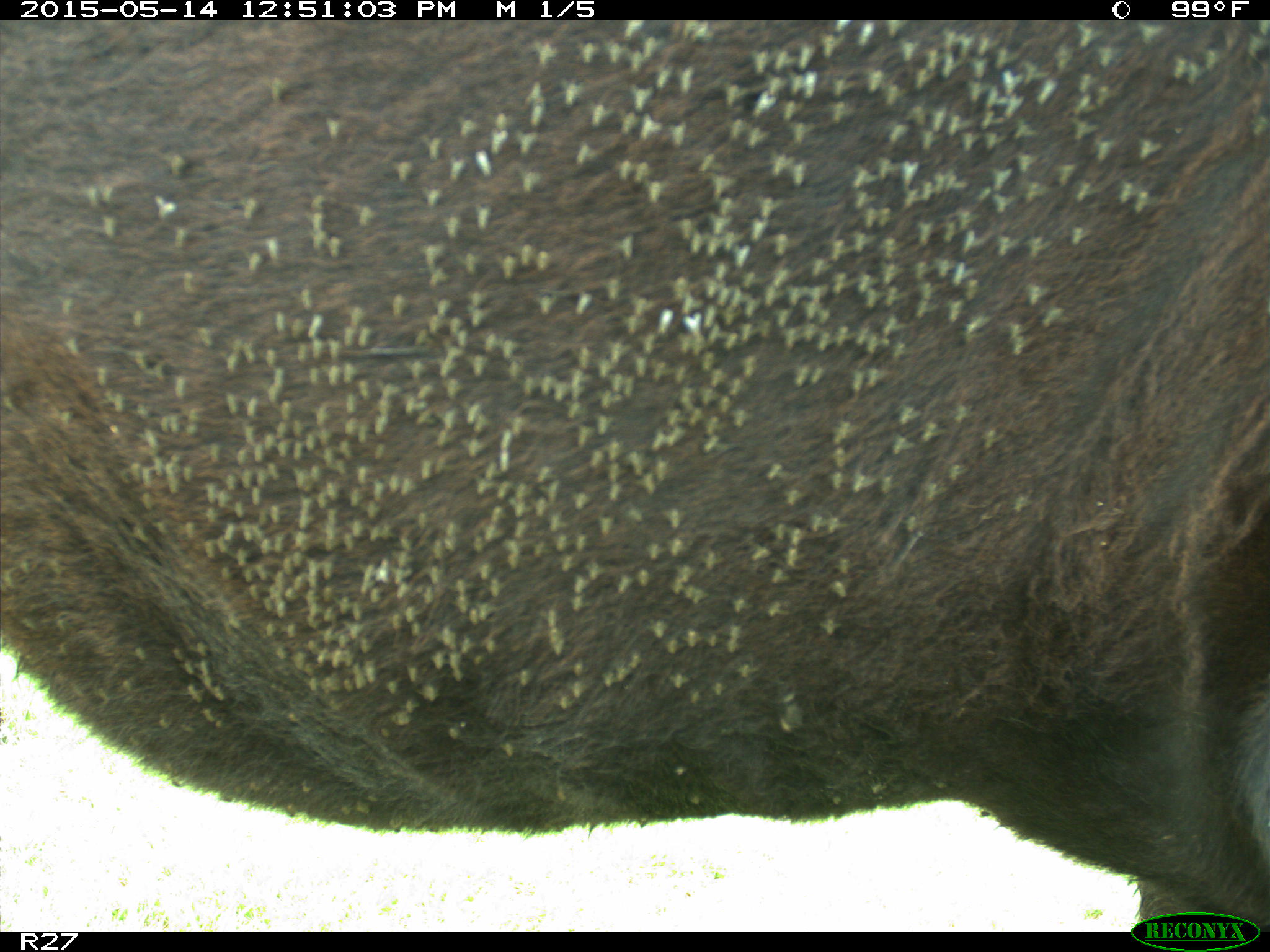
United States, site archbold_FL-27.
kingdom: Animalia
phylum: Chordata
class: Mammalia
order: Artiodactyla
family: Bovidae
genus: Bos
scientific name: Bos taurus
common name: domestic cow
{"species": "Bos taurus (domestic cow)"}